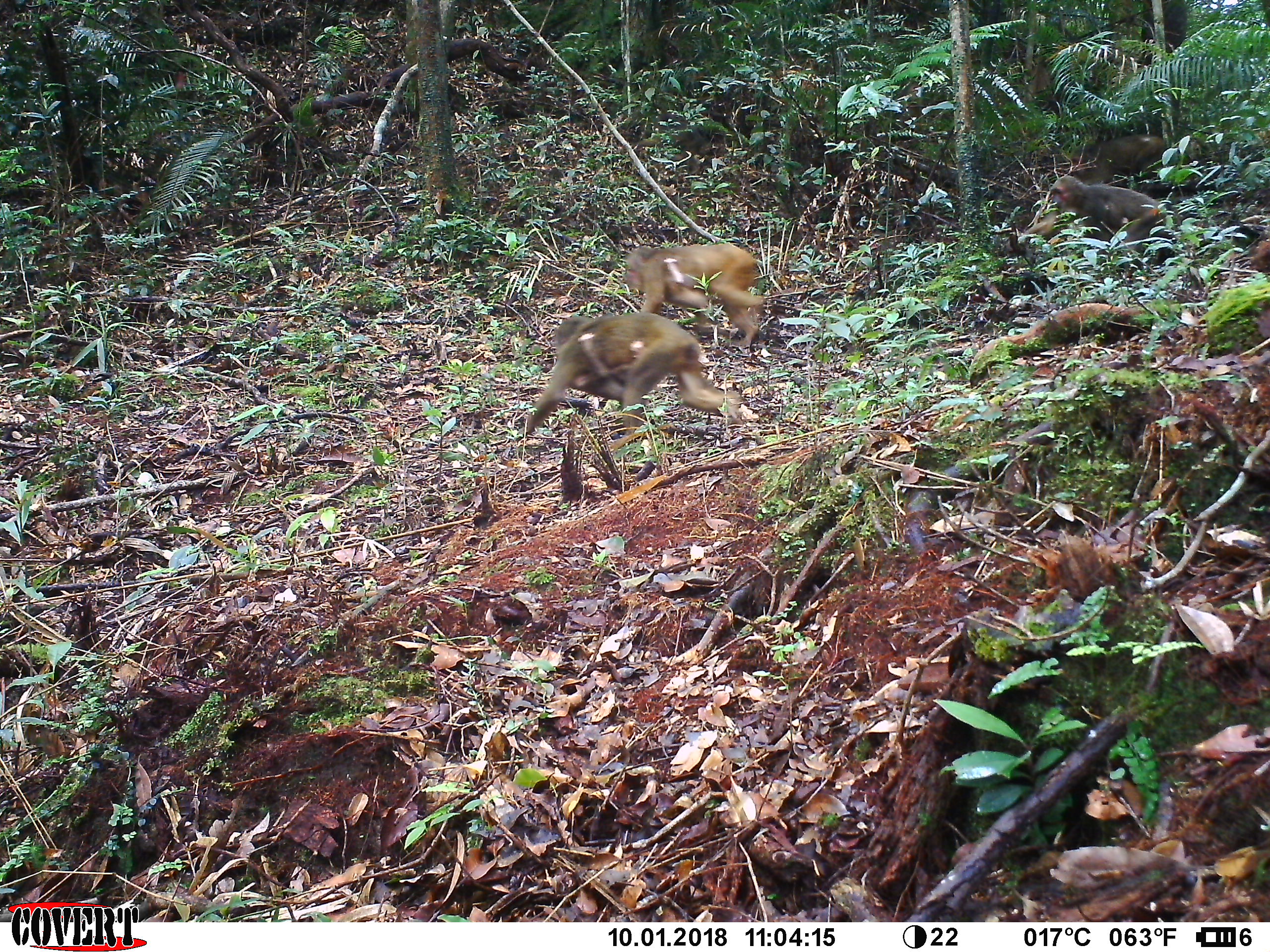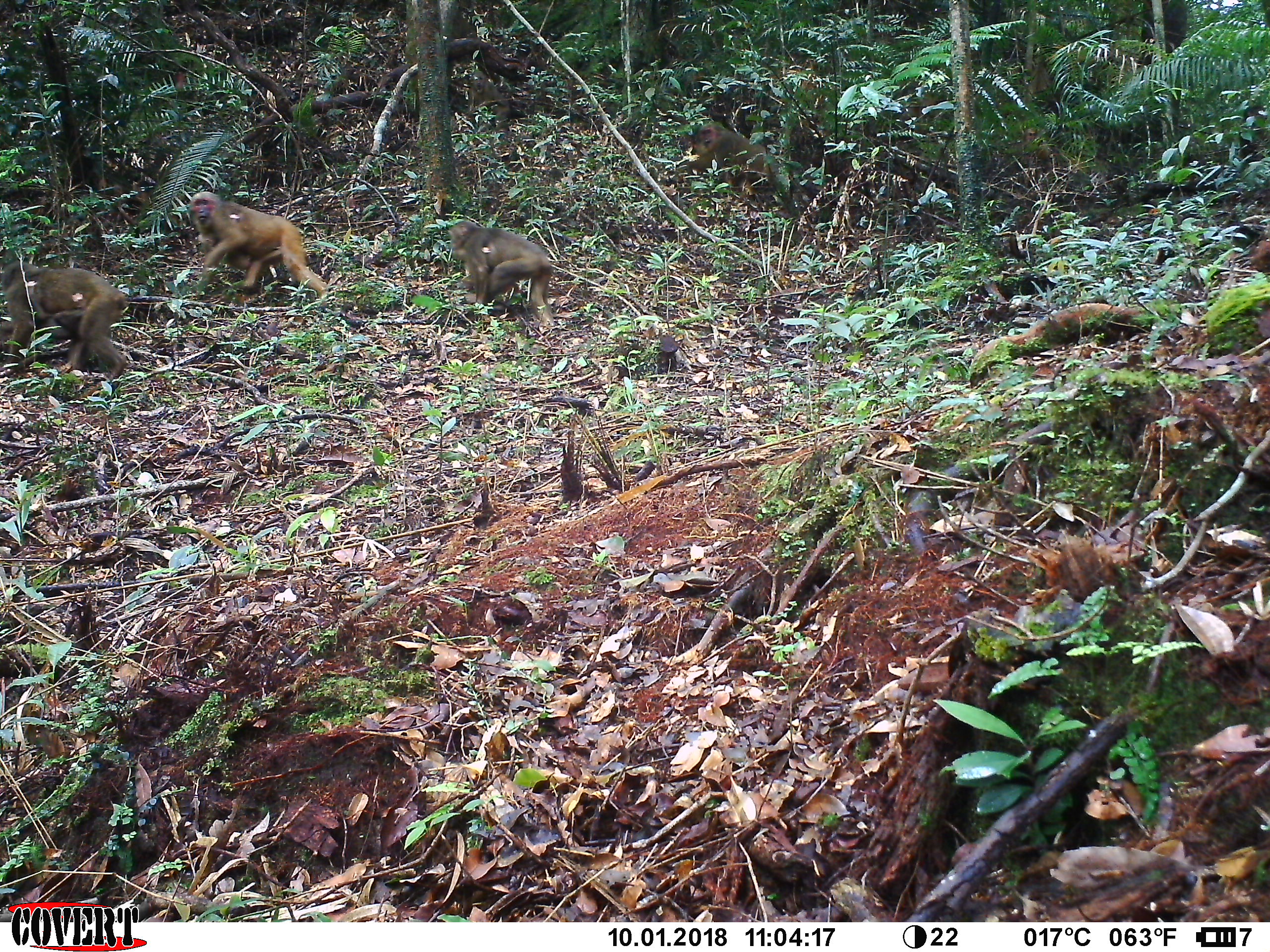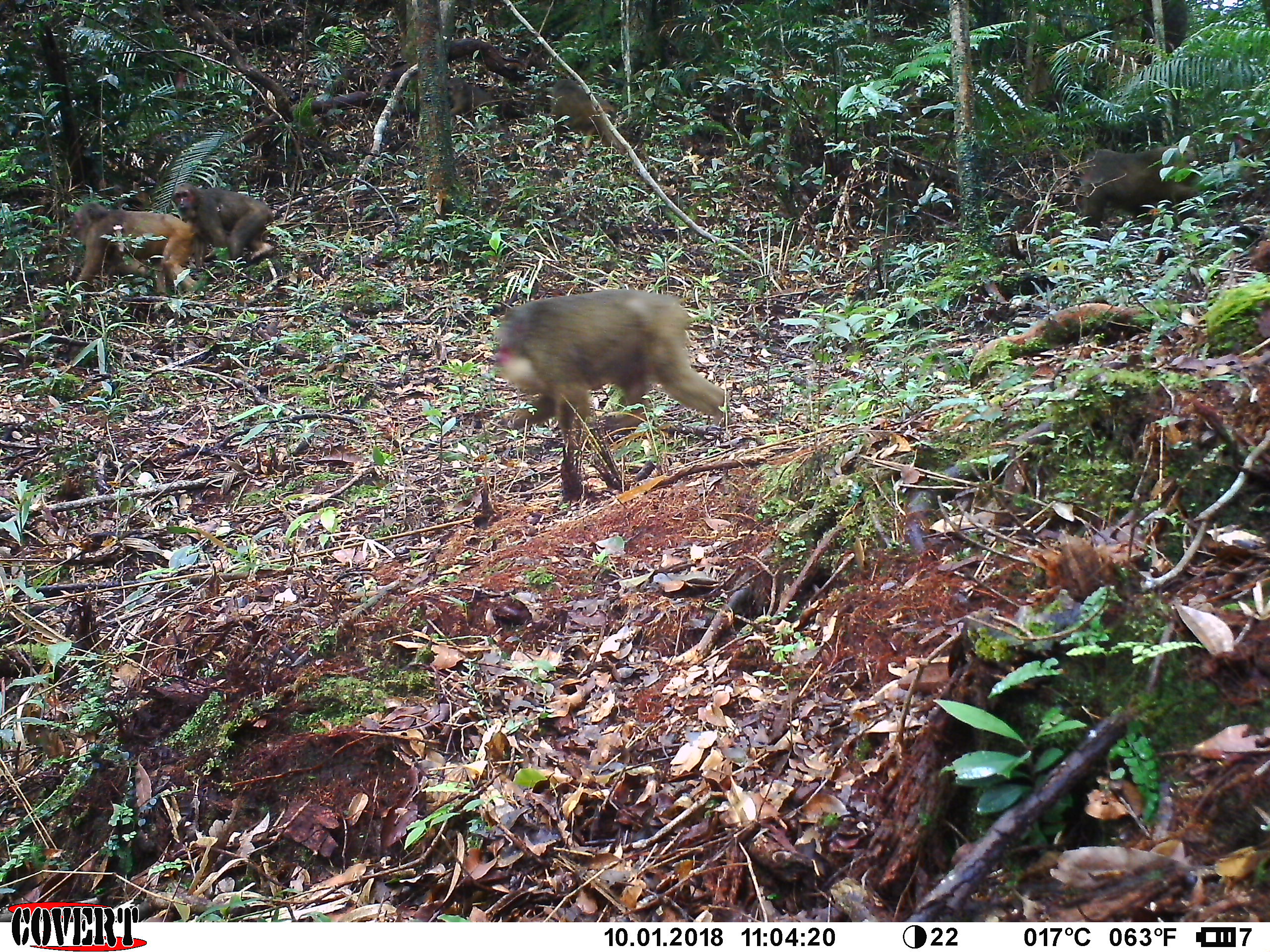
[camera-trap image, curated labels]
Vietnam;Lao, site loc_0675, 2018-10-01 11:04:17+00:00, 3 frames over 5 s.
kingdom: Animalia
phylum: Chordata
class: Mammalia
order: Primates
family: Cercopithecidae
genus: Macaca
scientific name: Macaca arctoides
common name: stump-tailed macaque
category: stump tailed macaque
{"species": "stump tailed macaque (stump-tailed macaque) (Macaca arctoides)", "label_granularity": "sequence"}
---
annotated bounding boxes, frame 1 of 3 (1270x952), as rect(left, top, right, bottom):
stump tailed macaque: rect(526, 316, 741, 436); rect(620, 242, 765, 346); rect(1050, 174, 1187, 274); rect(1069, 133, 1168, 184)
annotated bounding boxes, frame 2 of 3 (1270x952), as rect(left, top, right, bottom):
stump tailed macaque: rect(0, 247, 128, 381); rect(188, 191, 328, 304); rect(449, 221, 555, 326); rect(686, 122, 779, 196)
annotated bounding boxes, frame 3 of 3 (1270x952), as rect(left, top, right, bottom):
stump tailed macaque: rect(492, 288, 732, 451); rect(67, 202, 197, 296); rect(1075, 145, 1202, 238); rect(171, 182, 276, 272); rect(549, 79, 619, 147); rect(444, 76, 497, 121)